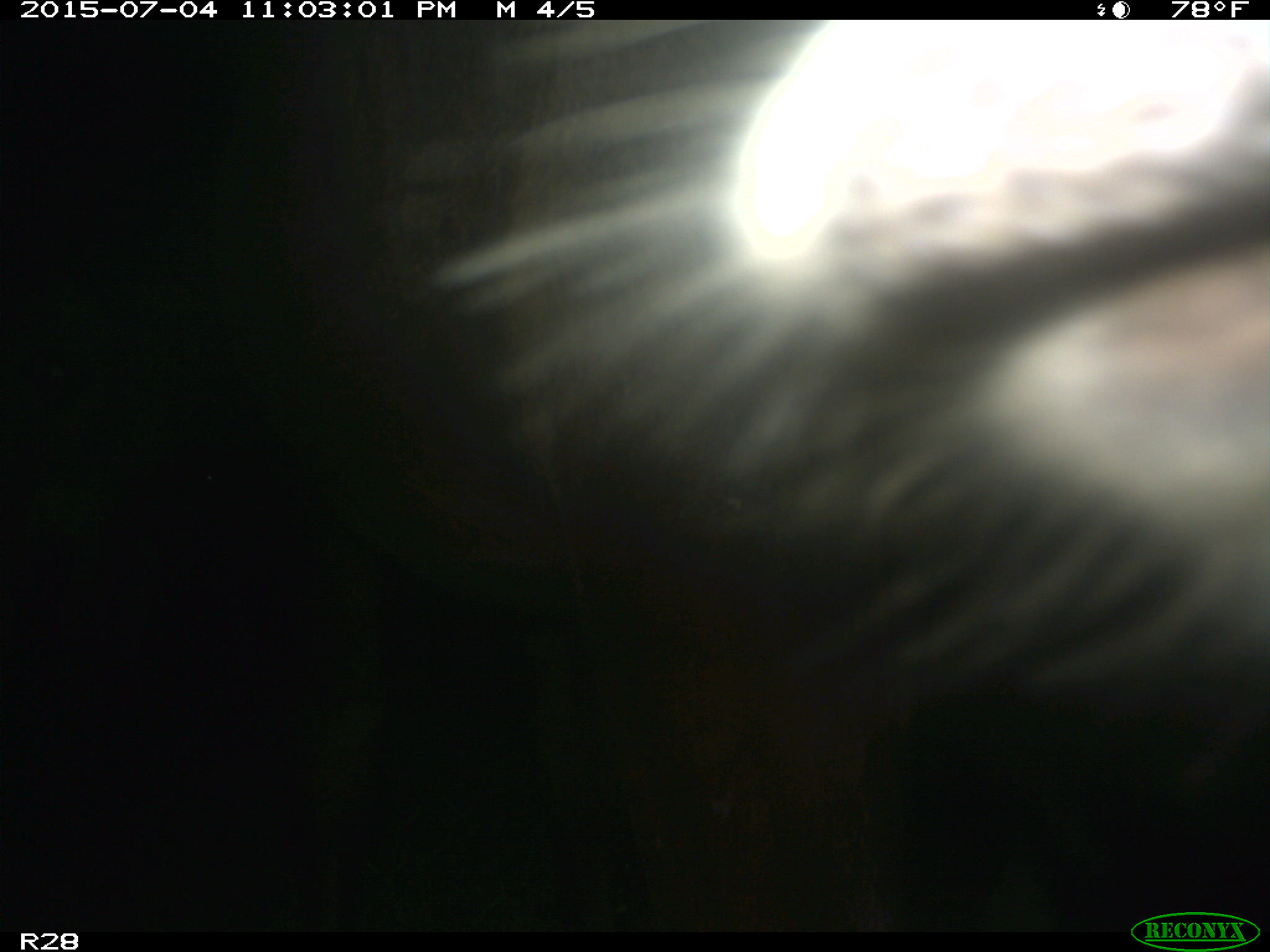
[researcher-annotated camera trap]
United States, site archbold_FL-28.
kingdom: Animalia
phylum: Chordata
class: Mammalia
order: Artiodactyla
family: Bovidae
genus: Bos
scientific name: Bos taurus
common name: domestic cow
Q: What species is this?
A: Bos taurus (domestic cow).